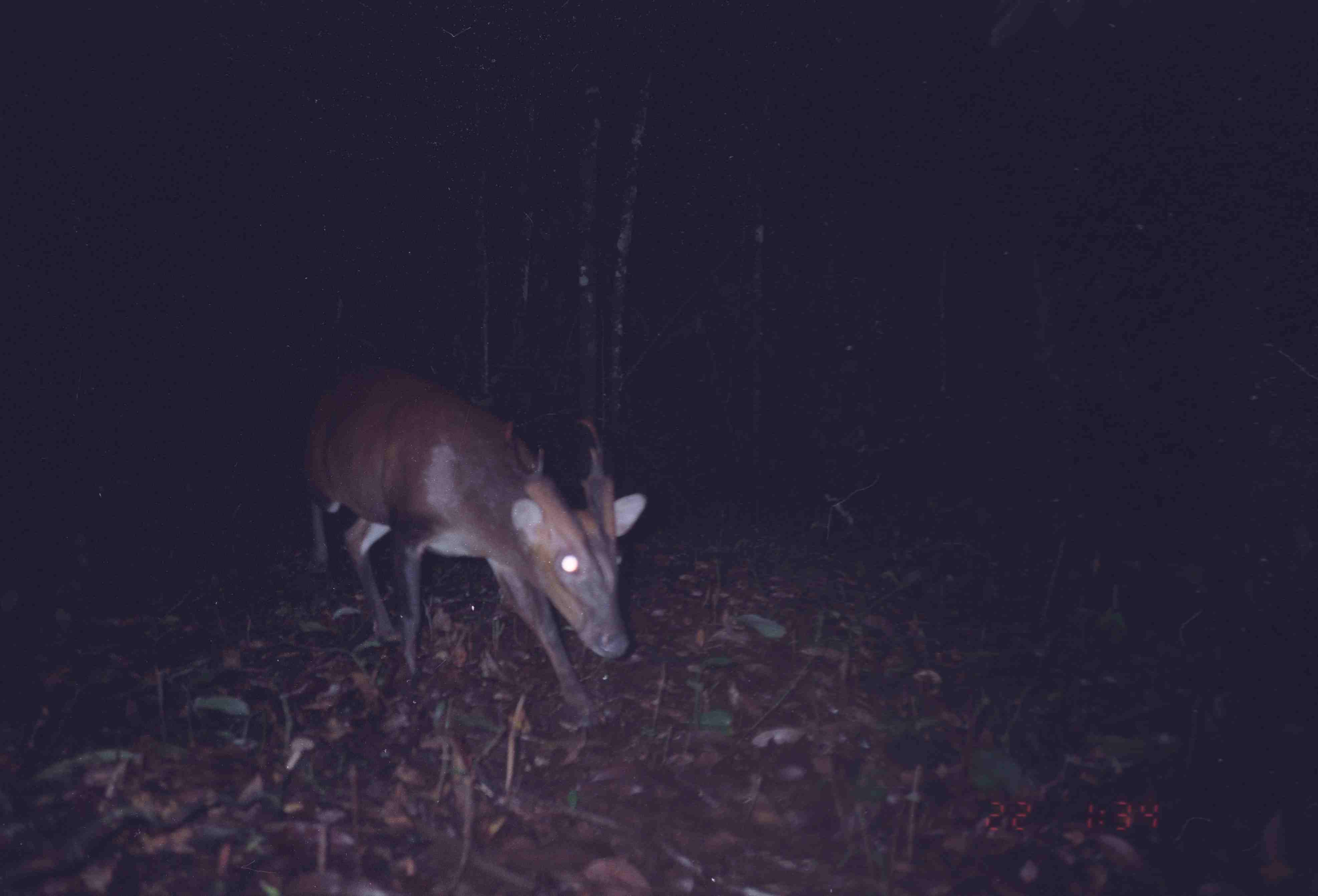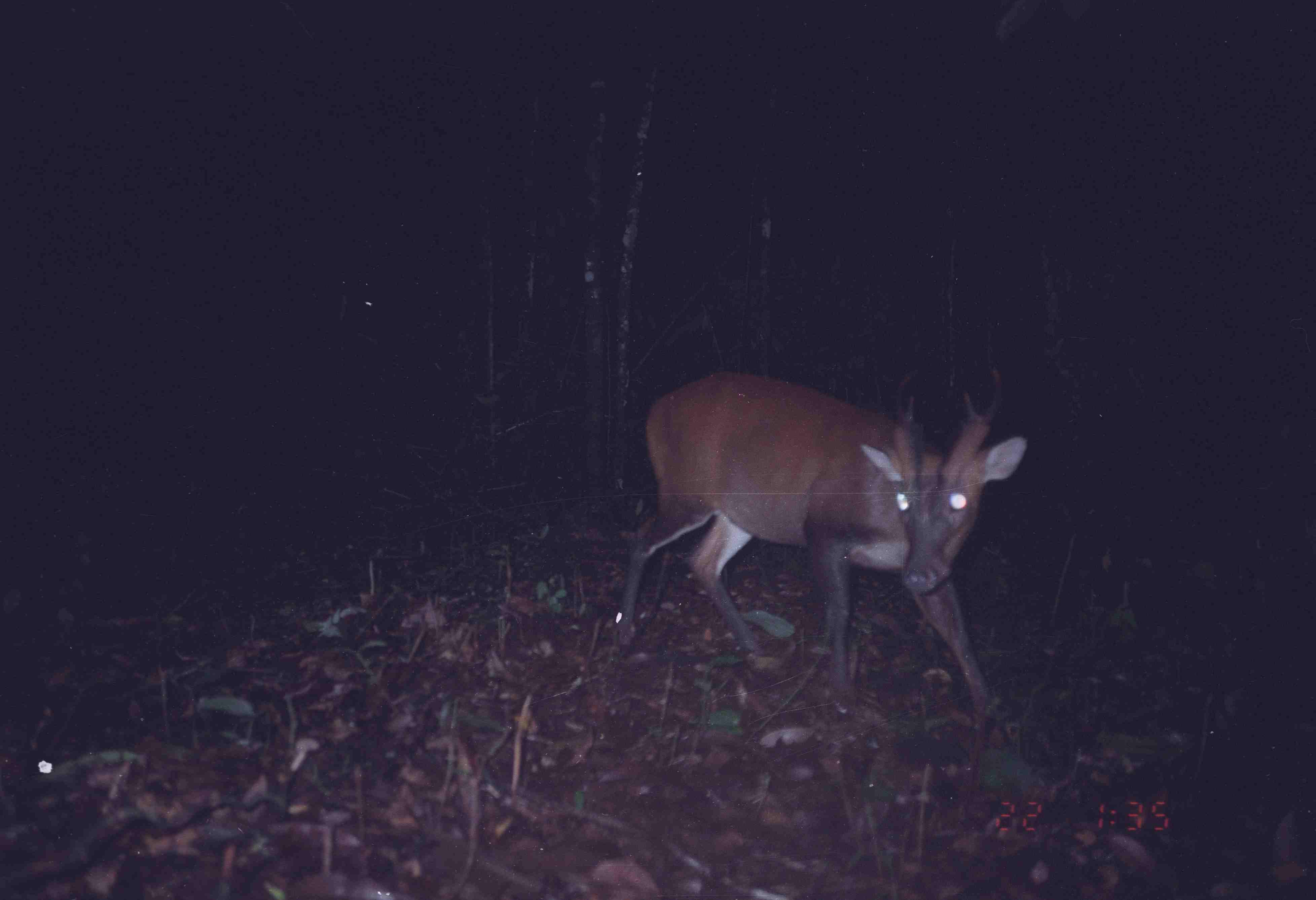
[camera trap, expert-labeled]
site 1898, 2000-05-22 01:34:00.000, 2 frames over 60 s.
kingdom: Animalia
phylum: Chordata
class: Mammalia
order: Artiodactyla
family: Cervidae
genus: Muntiacus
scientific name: Muntiacus muntjak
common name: southern red muntjac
Muntiacus muntjak (southern red muntjac), count 1.